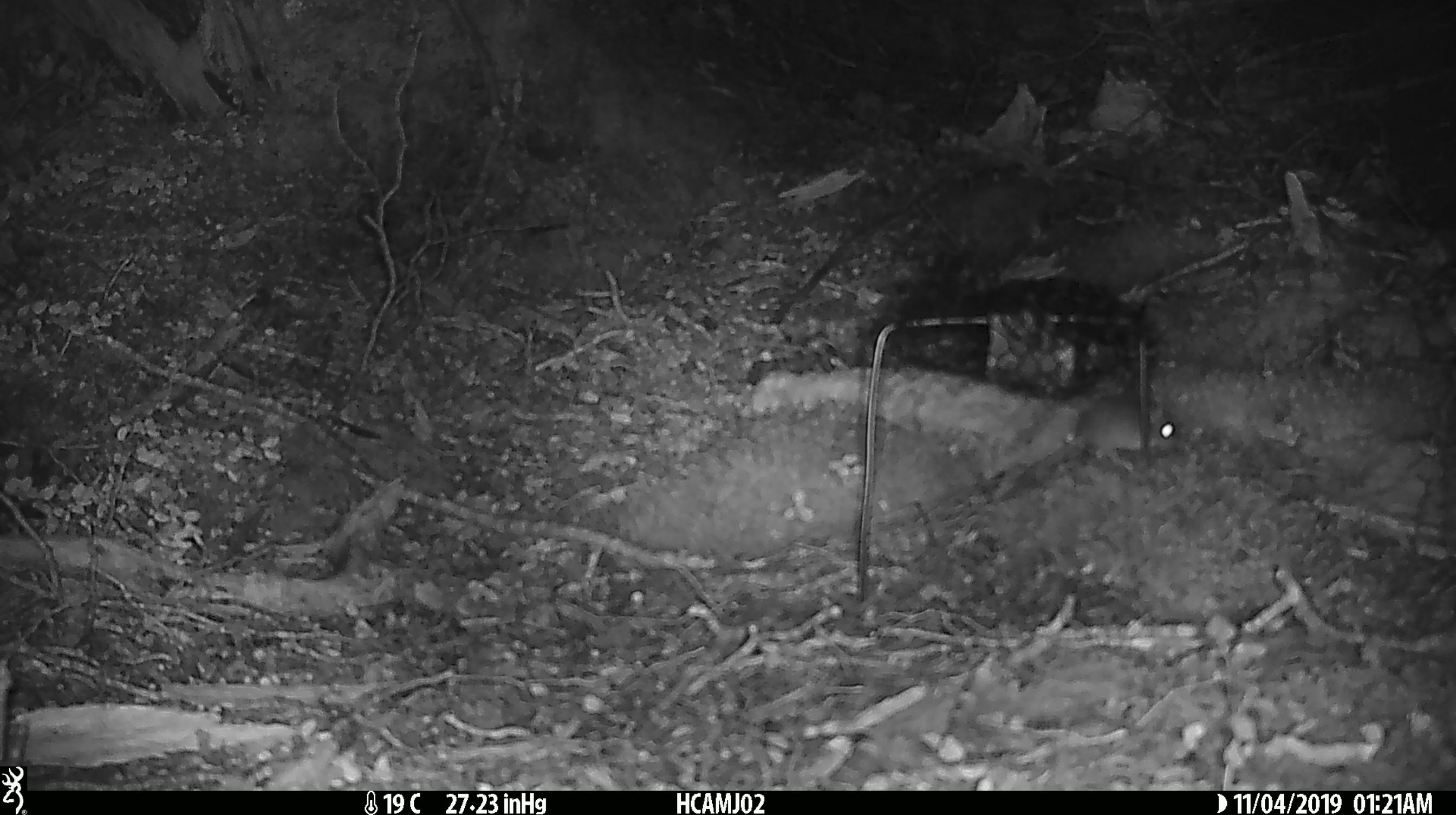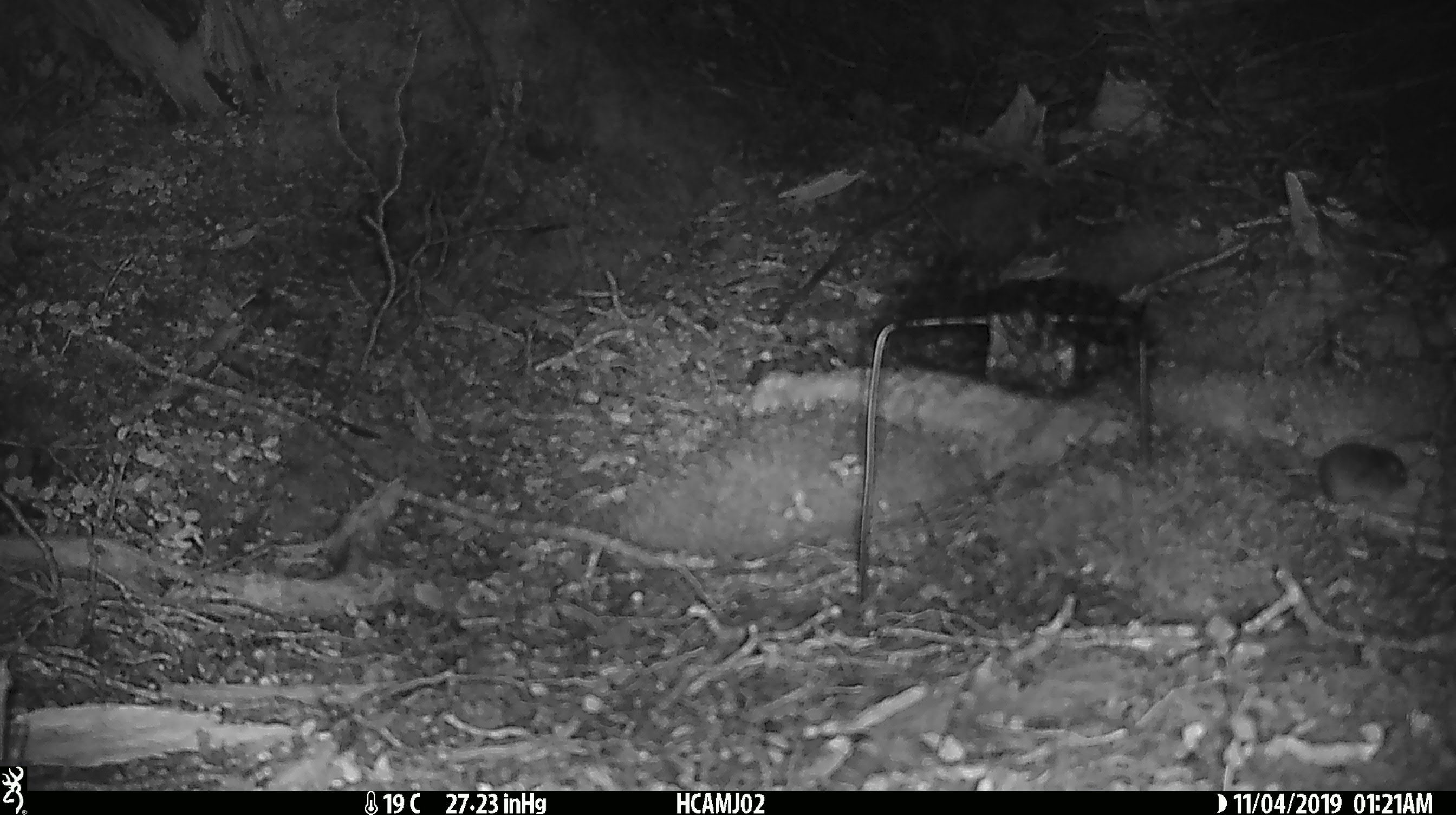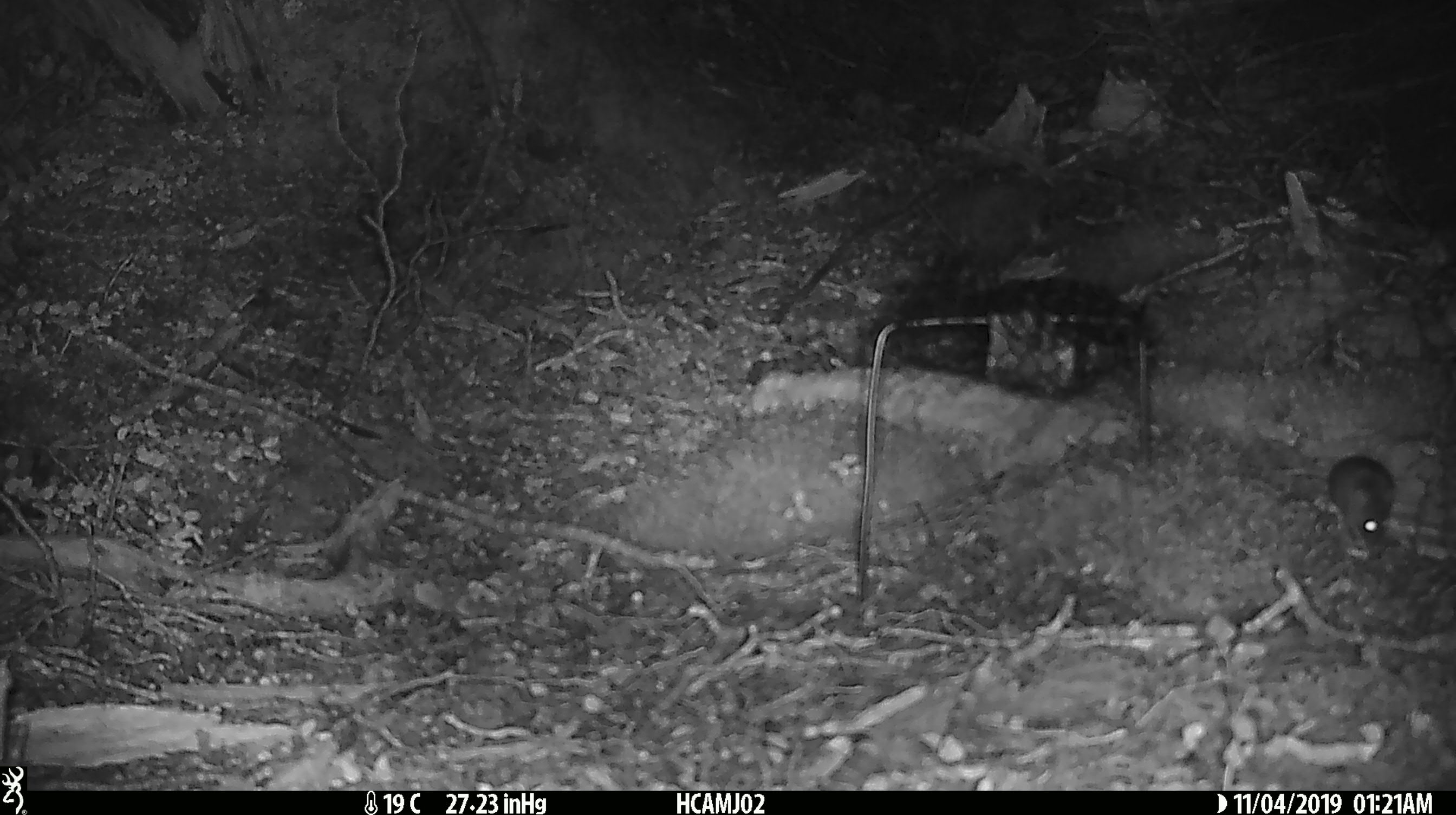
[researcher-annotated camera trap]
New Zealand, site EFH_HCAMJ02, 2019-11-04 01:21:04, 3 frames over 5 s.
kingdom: Animalia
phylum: Chordata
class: Mammalia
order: Rodentia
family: Muridae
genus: Mus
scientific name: Mus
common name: mouse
Mouse (Mus).